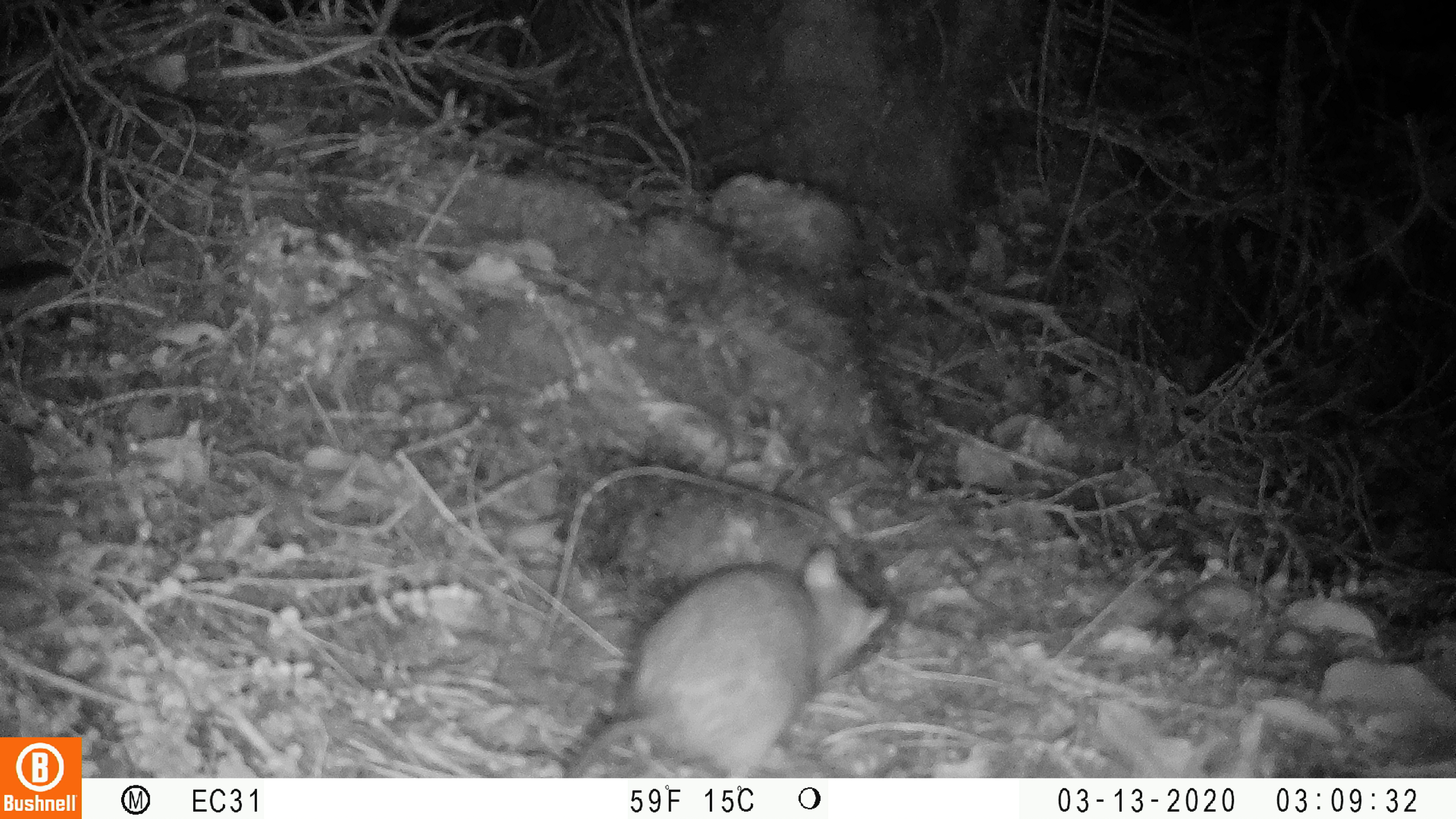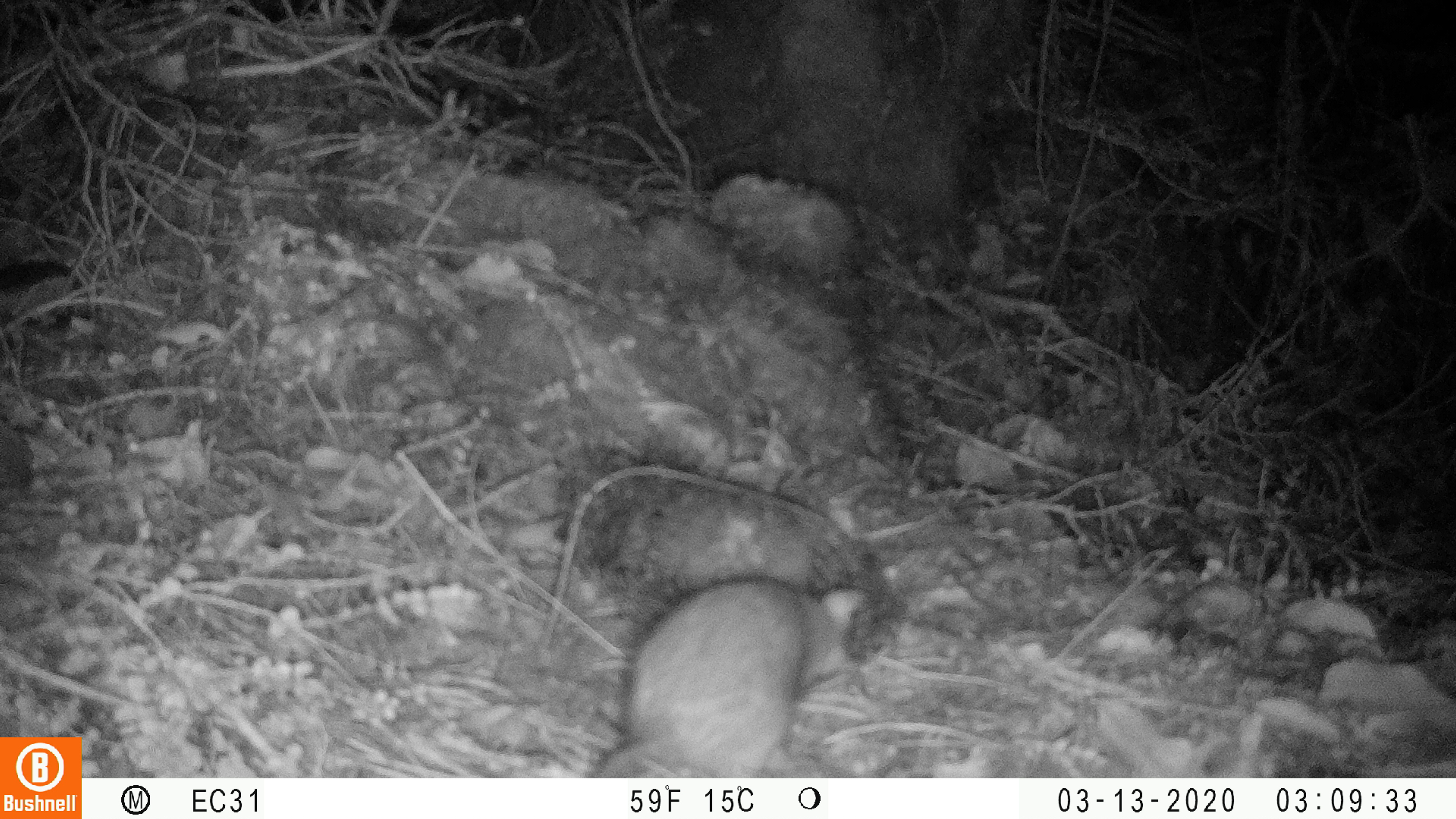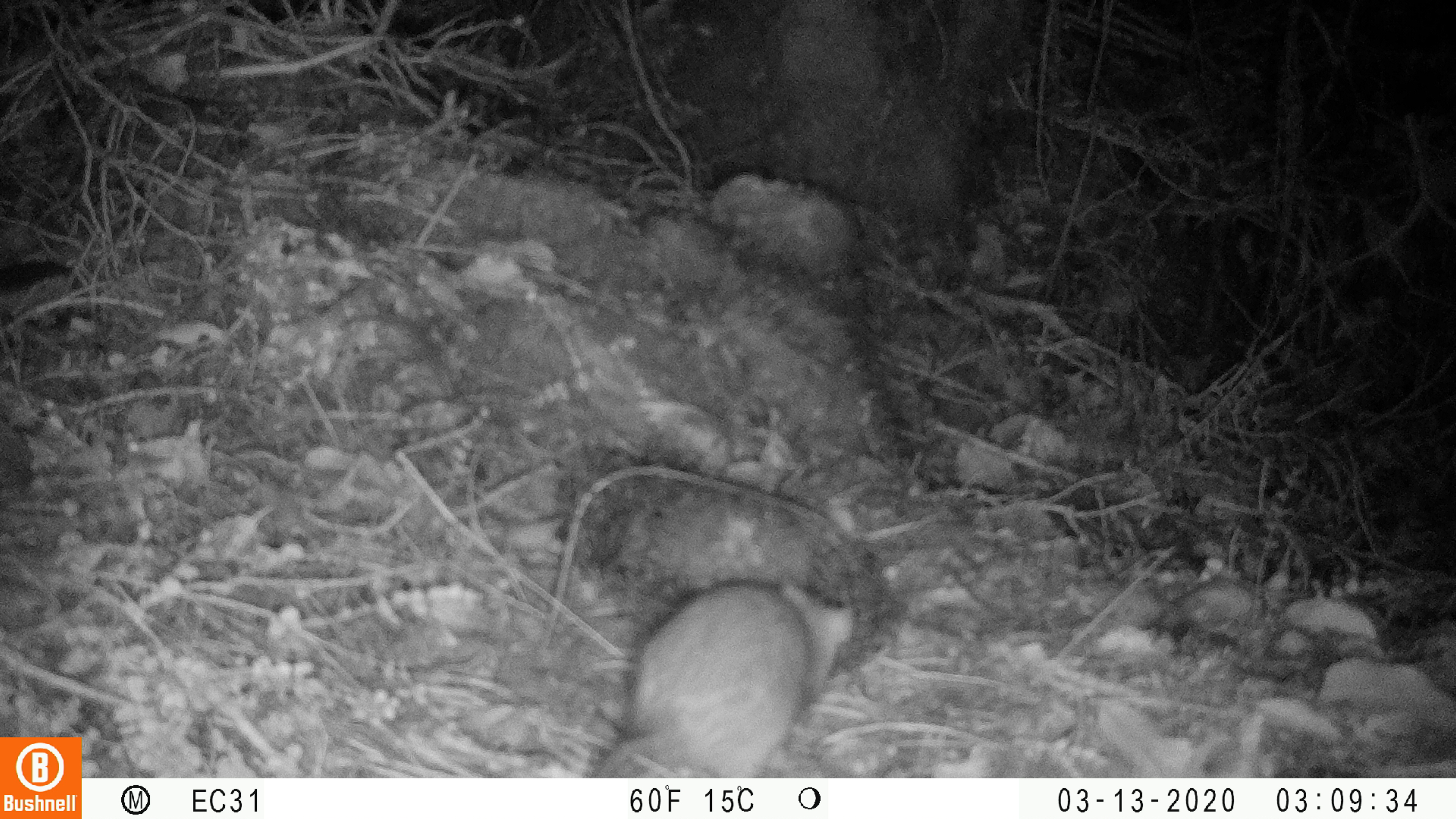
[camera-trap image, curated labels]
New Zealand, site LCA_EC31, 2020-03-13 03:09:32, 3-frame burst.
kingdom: Animalia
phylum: Chordata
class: Mammalia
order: Rodentia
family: Muridae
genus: Rattus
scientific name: Rattus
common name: rat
Rat (Rattus).